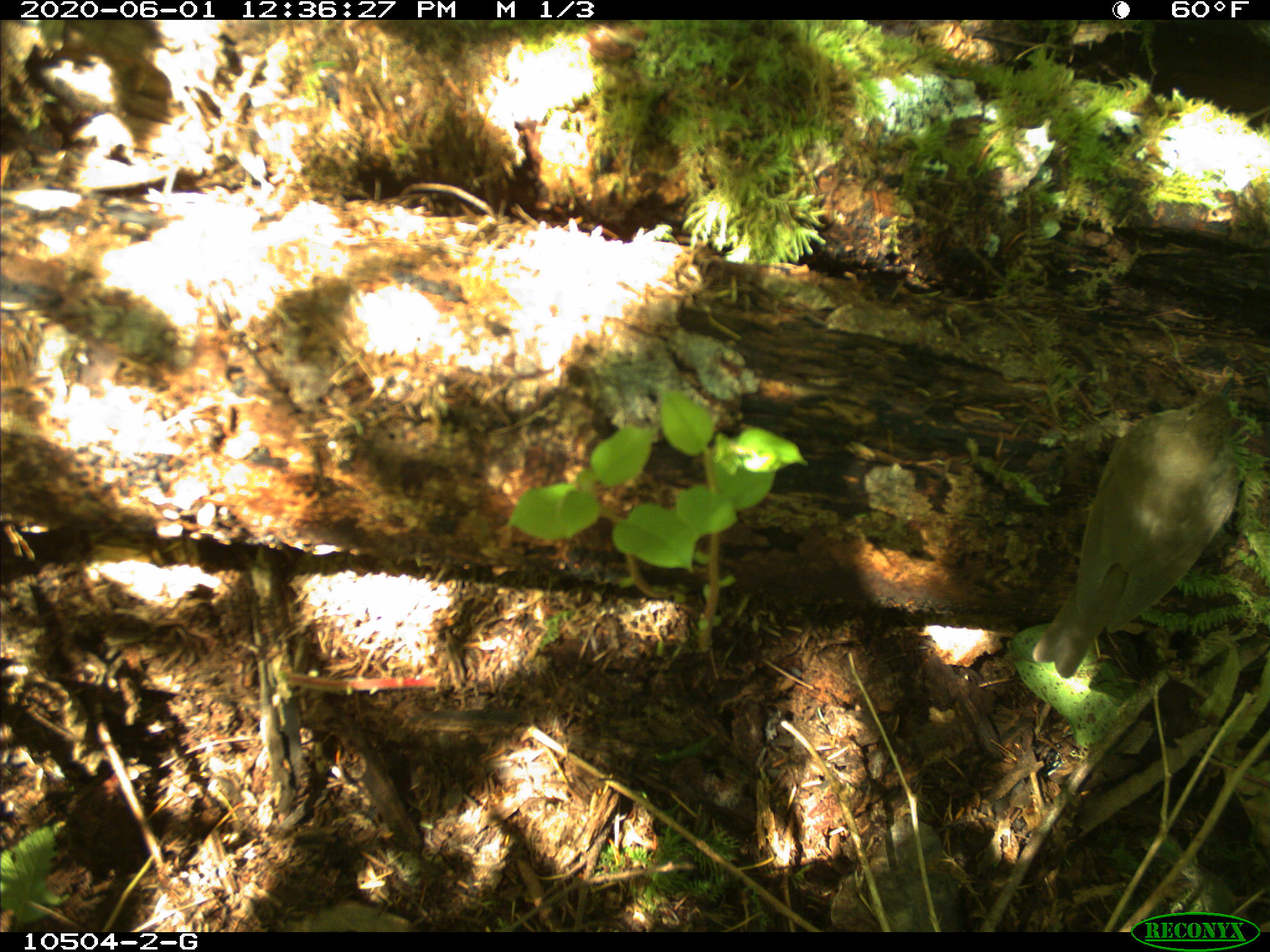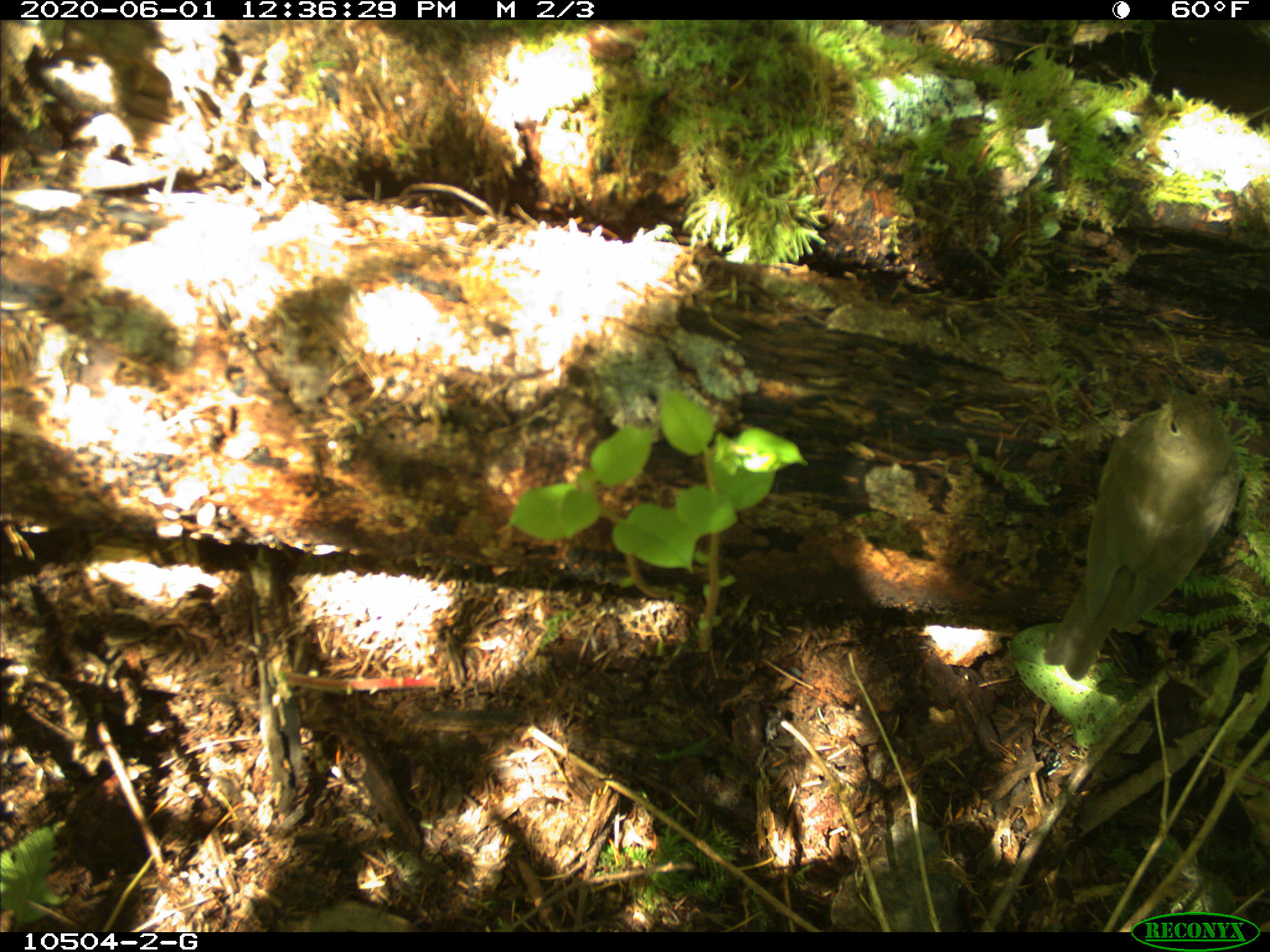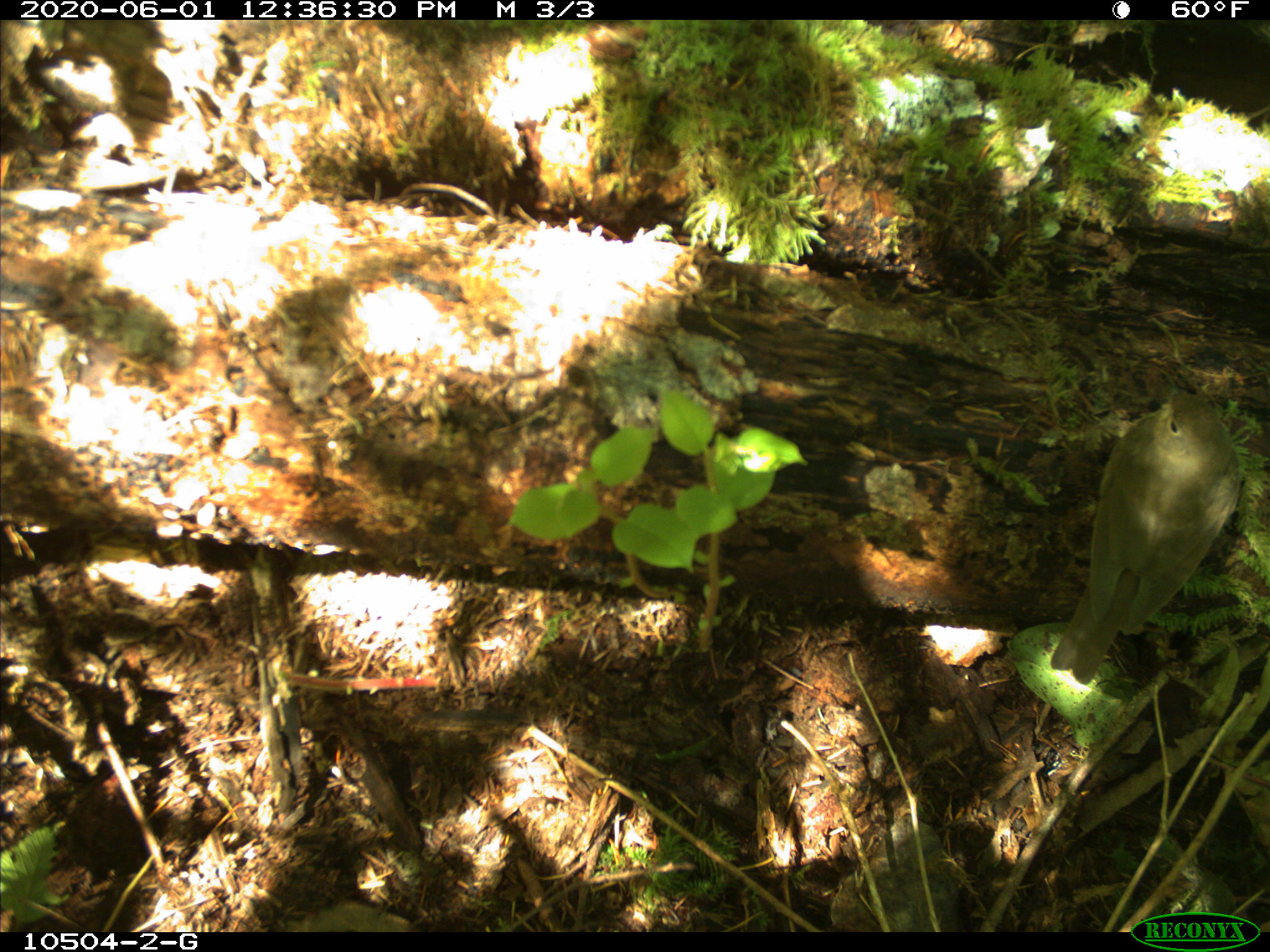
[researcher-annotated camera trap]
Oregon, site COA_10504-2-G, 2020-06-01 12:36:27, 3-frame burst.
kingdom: Animalia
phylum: Chordata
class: Aves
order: Passeriformes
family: Turdidae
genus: Catharus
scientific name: Catharus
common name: brown thrushes and nightingale-thrushes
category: catharus species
Catharus species (brown thrushes and nightingale-thrushes) (Catharus).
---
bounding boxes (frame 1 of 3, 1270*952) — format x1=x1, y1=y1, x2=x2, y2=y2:
catharus species: x1=1034, y1=376, x2=1240, y2=671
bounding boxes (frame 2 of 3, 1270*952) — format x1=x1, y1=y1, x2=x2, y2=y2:
catharus species: x1=1044, y1=377, x2=1241, y2=674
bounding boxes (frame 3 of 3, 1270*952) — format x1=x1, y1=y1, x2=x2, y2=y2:
catharus species: x1=1056, y1=372, x2=1241, y2=675